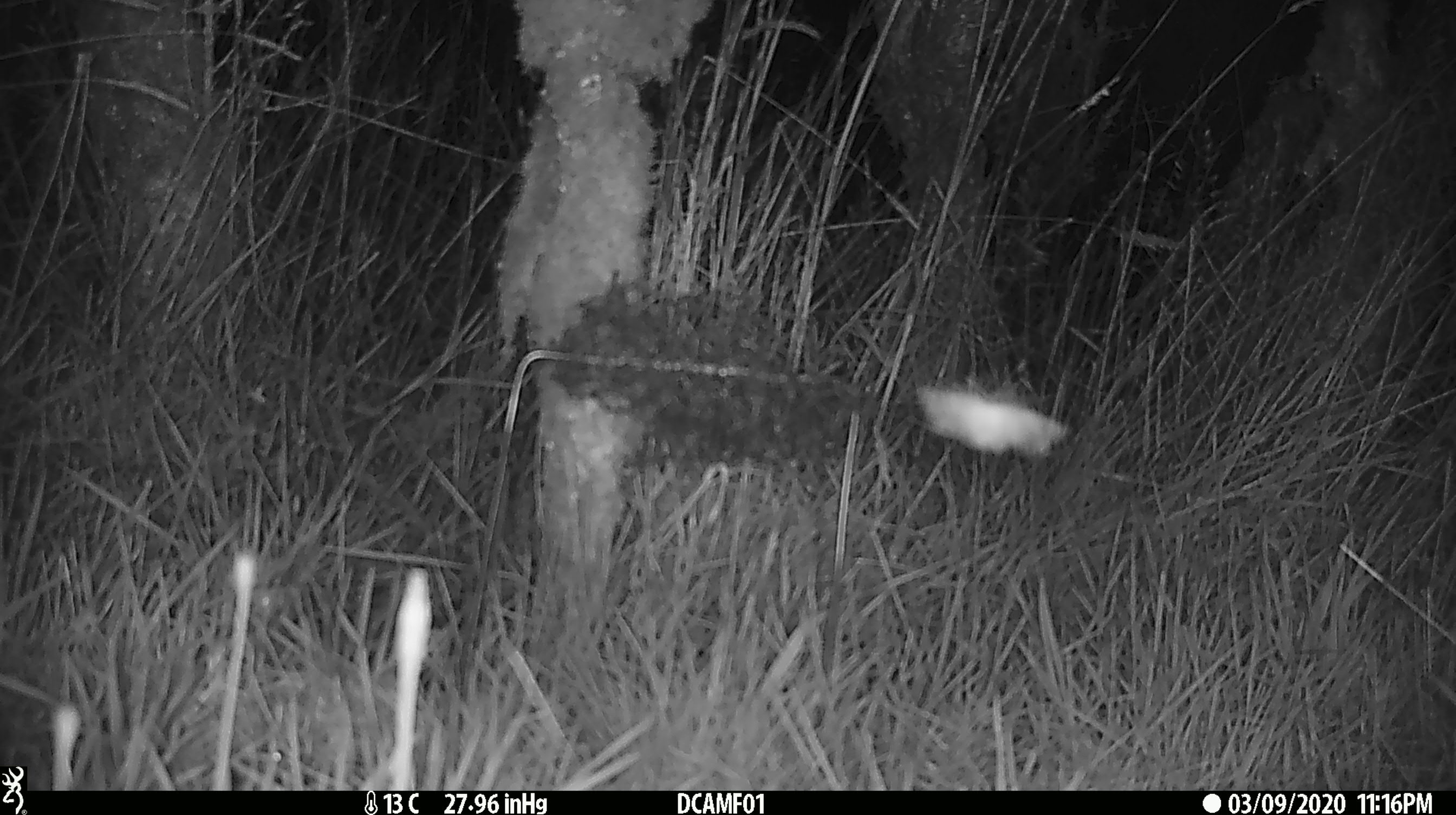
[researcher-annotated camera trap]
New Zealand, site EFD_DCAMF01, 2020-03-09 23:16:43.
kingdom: Animalia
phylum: Arthropoda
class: Insecta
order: Lepidoptera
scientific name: Lepidoptera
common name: moth